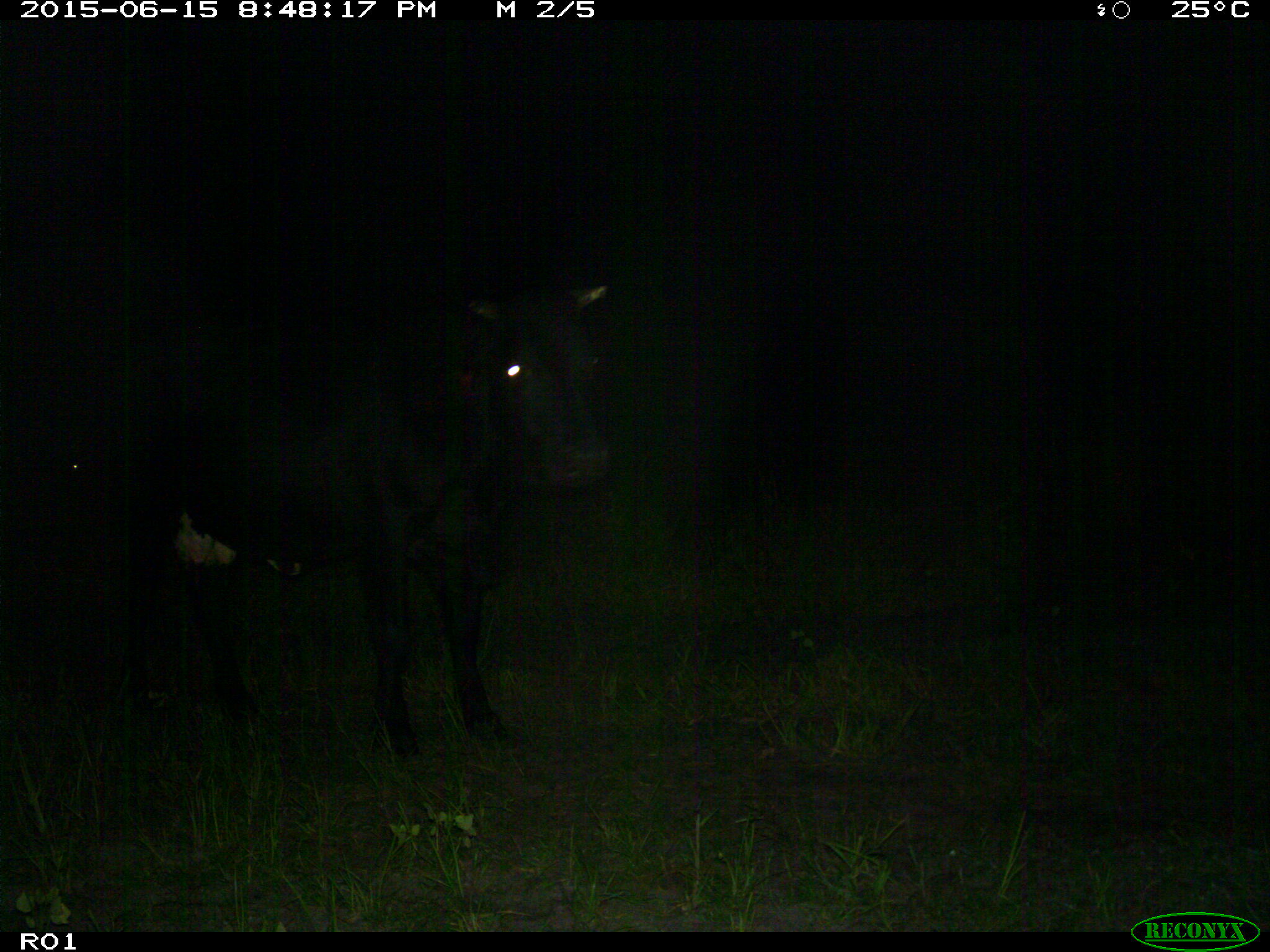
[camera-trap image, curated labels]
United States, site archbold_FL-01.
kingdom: Animalia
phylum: Chordata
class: Mammalia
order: Artiodactyla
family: Bovidae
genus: Bos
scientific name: Bos taurus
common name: domestic cow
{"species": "Bos taurus (domestic cow)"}